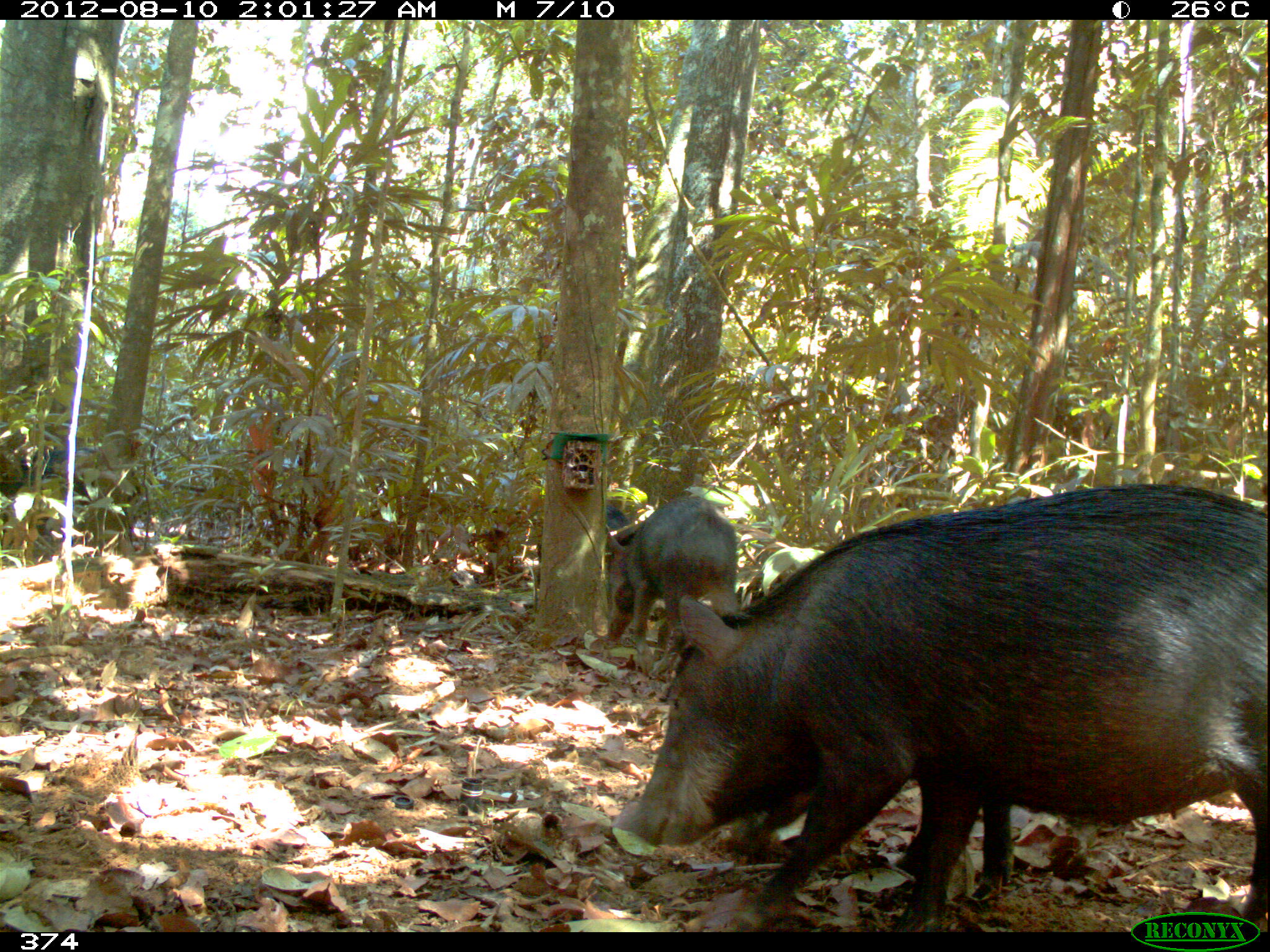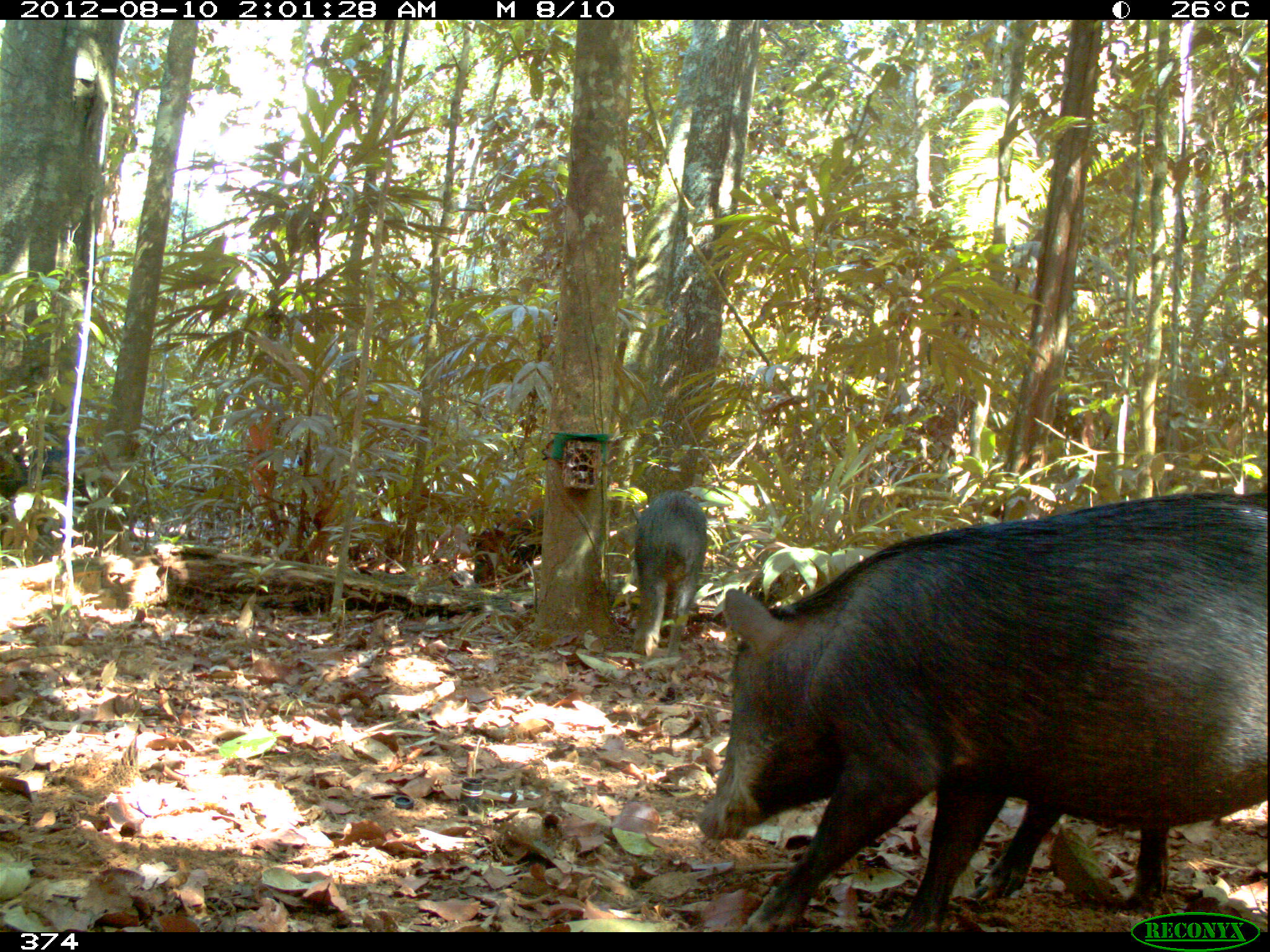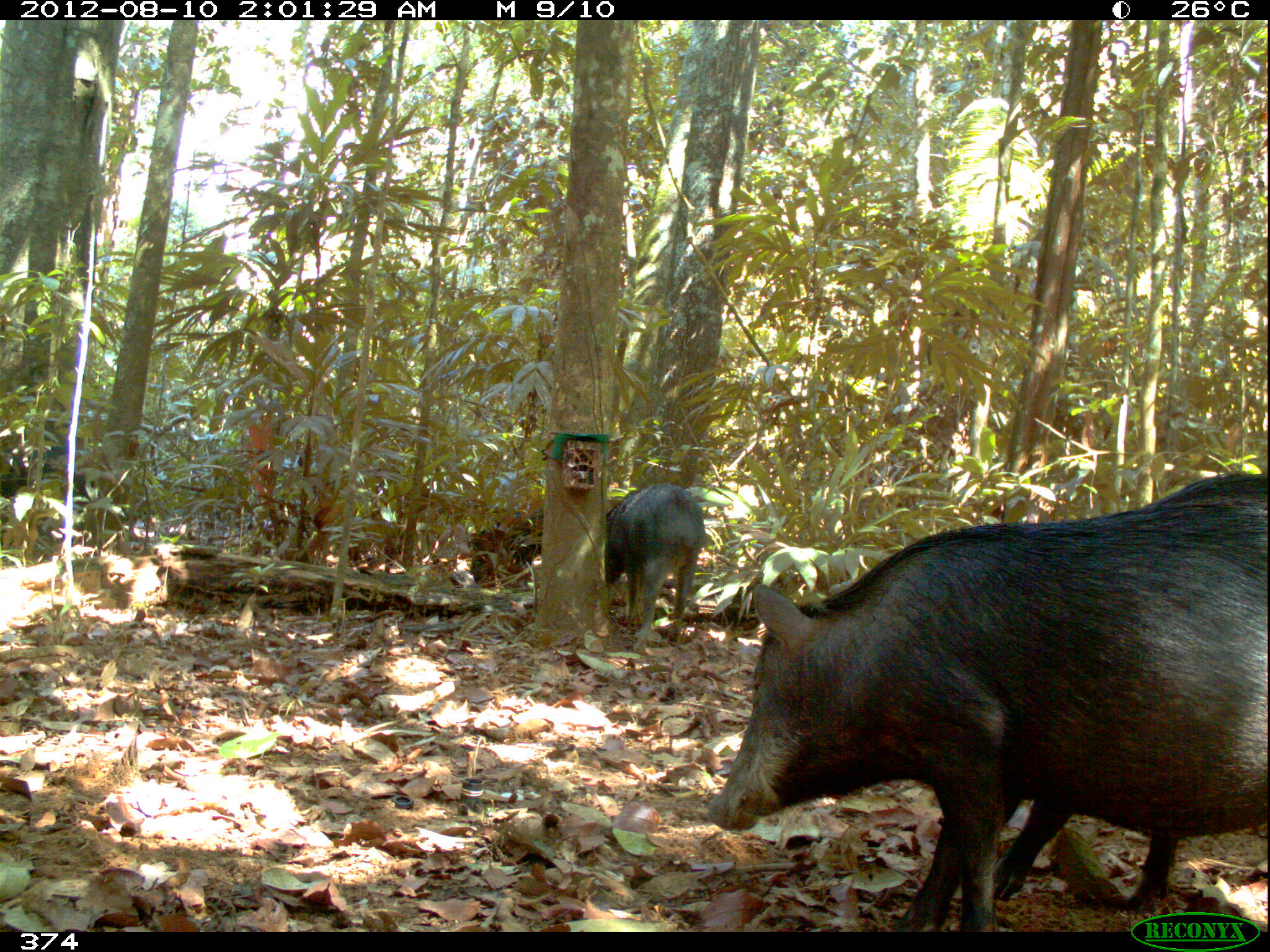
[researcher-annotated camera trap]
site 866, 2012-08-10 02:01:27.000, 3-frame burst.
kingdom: Animalia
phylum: Chordata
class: Mammalia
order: Artiodactyla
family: Tayassuidae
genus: Tayassu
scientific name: Tayassu pecari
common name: white-lipped peccary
Tayassu pecari (white-lipped peccary).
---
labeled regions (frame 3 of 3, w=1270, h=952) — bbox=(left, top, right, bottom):
tayassu pecari: bbox=(705, 469, 1270, 932); bbox=(936, 720, 1183, 912); bbox=(596, 481, 705, 652); bbox=(0, 444, 116, 553); bbox=(469, 503, 575, 588)